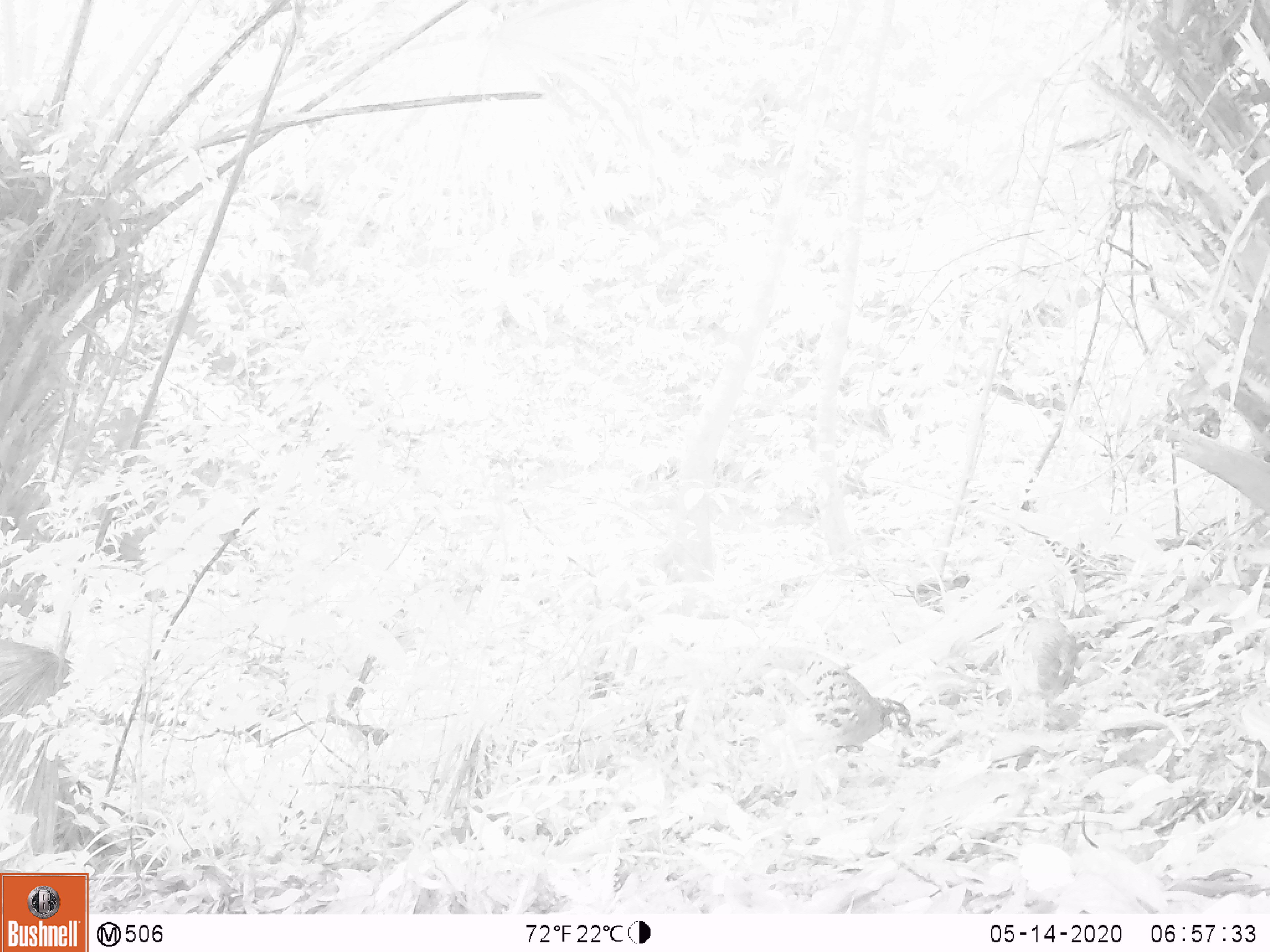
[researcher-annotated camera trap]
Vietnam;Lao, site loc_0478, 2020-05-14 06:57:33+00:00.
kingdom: Animalia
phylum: Chordata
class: Aves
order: Galliformes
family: Phasianidae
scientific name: Phasianidae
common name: partridge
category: unidentified partridge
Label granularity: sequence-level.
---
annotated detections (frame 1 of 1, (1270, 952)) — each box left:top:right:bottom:
unidentified partridge: 734:645:917:769; 996:606:1077:729